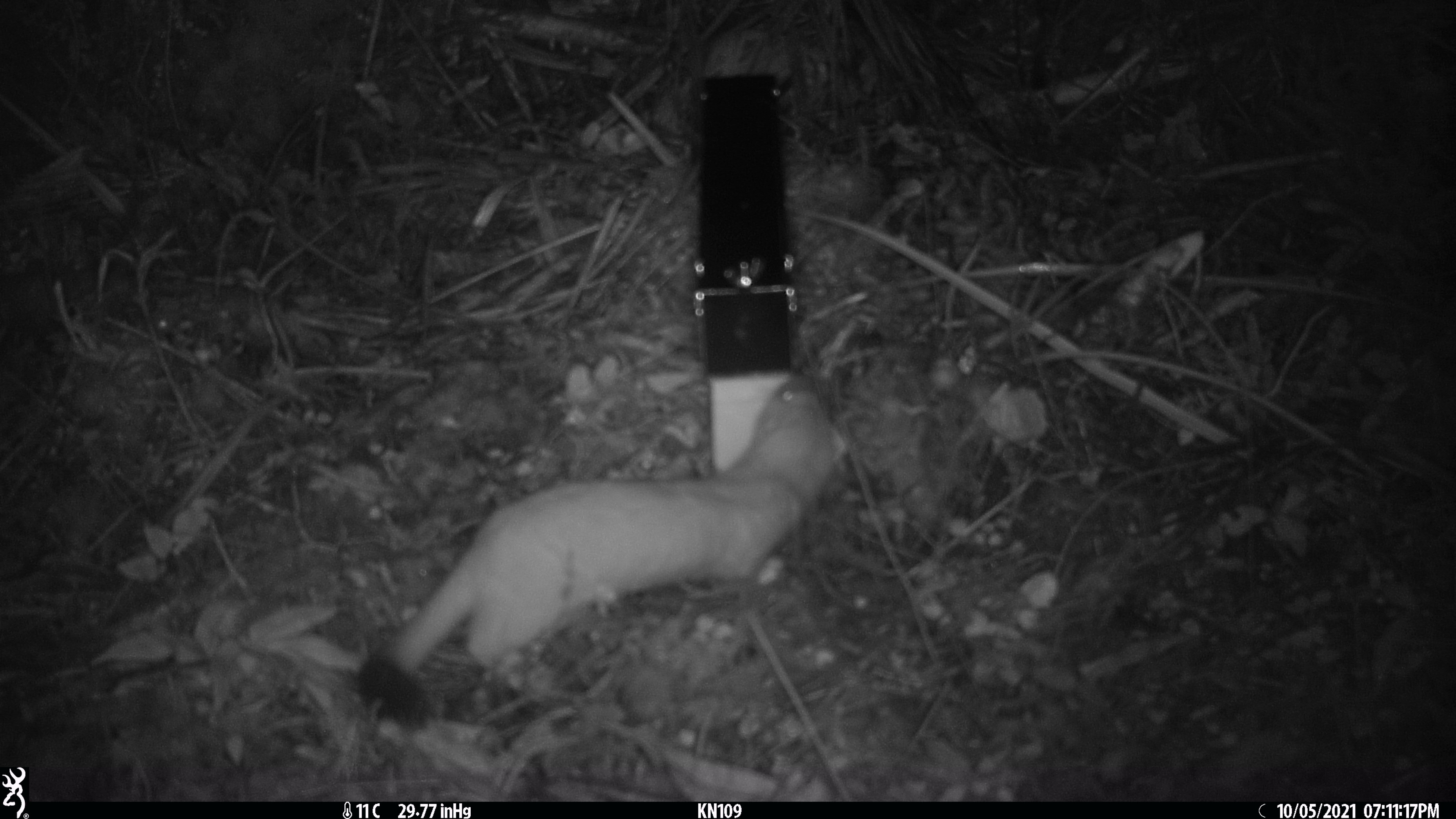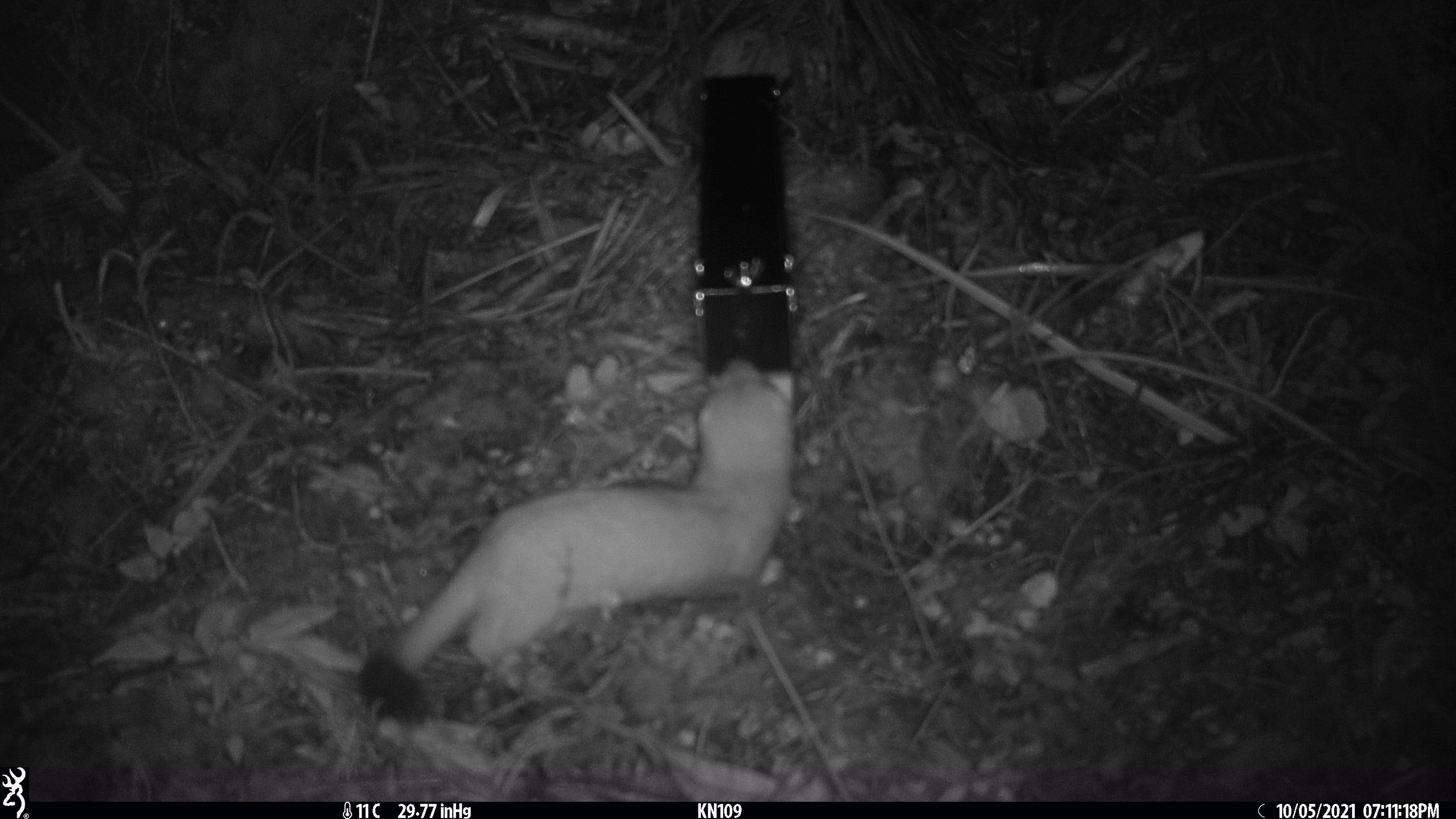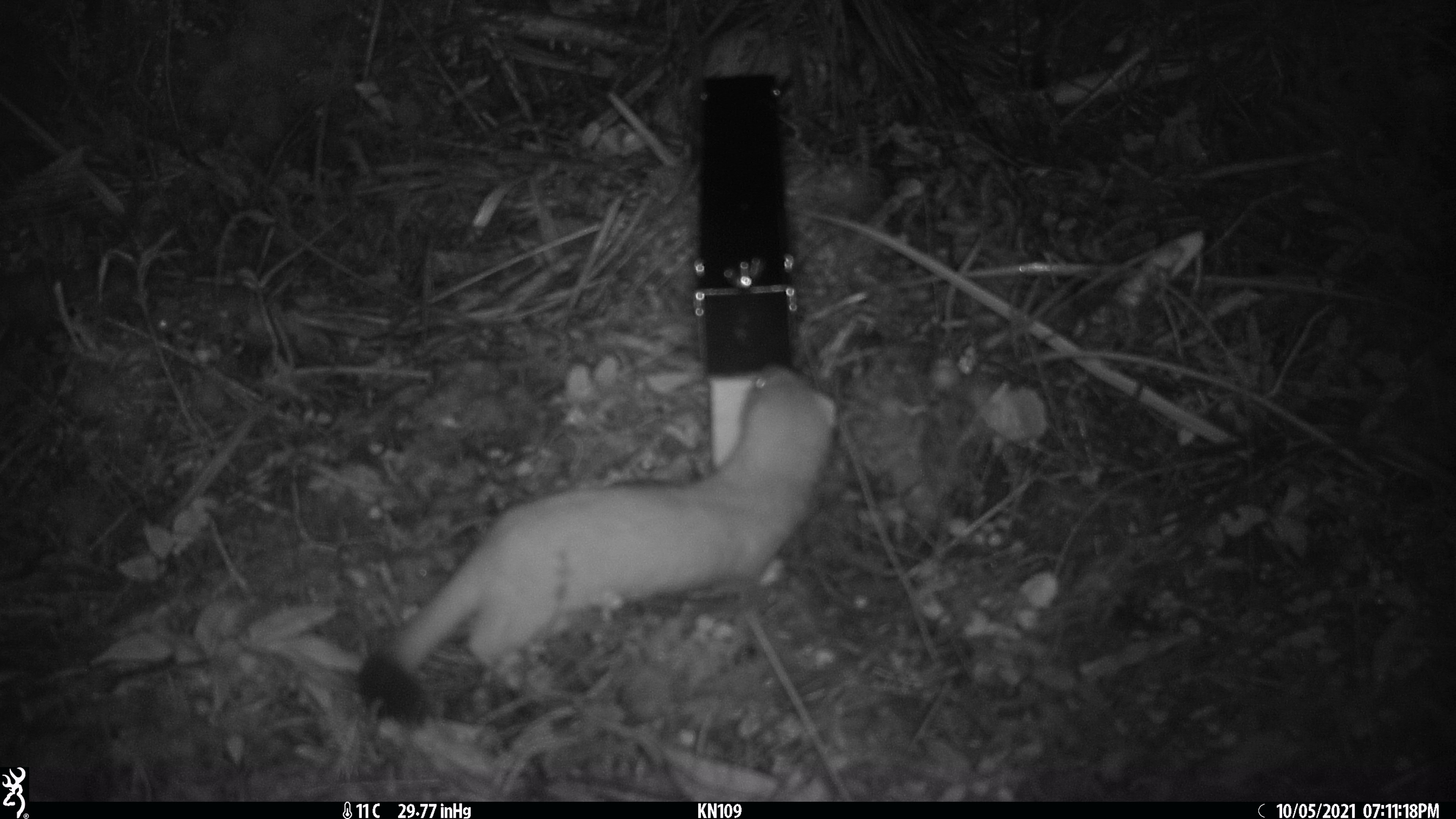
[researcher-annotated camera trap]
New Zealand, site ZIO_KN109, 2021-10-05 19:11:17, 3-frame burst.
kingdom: Animalia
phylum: Chordata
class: Mammalia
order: Carnivora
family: Mustelidae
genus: Mustela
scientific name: Mustela erminea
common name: stoat